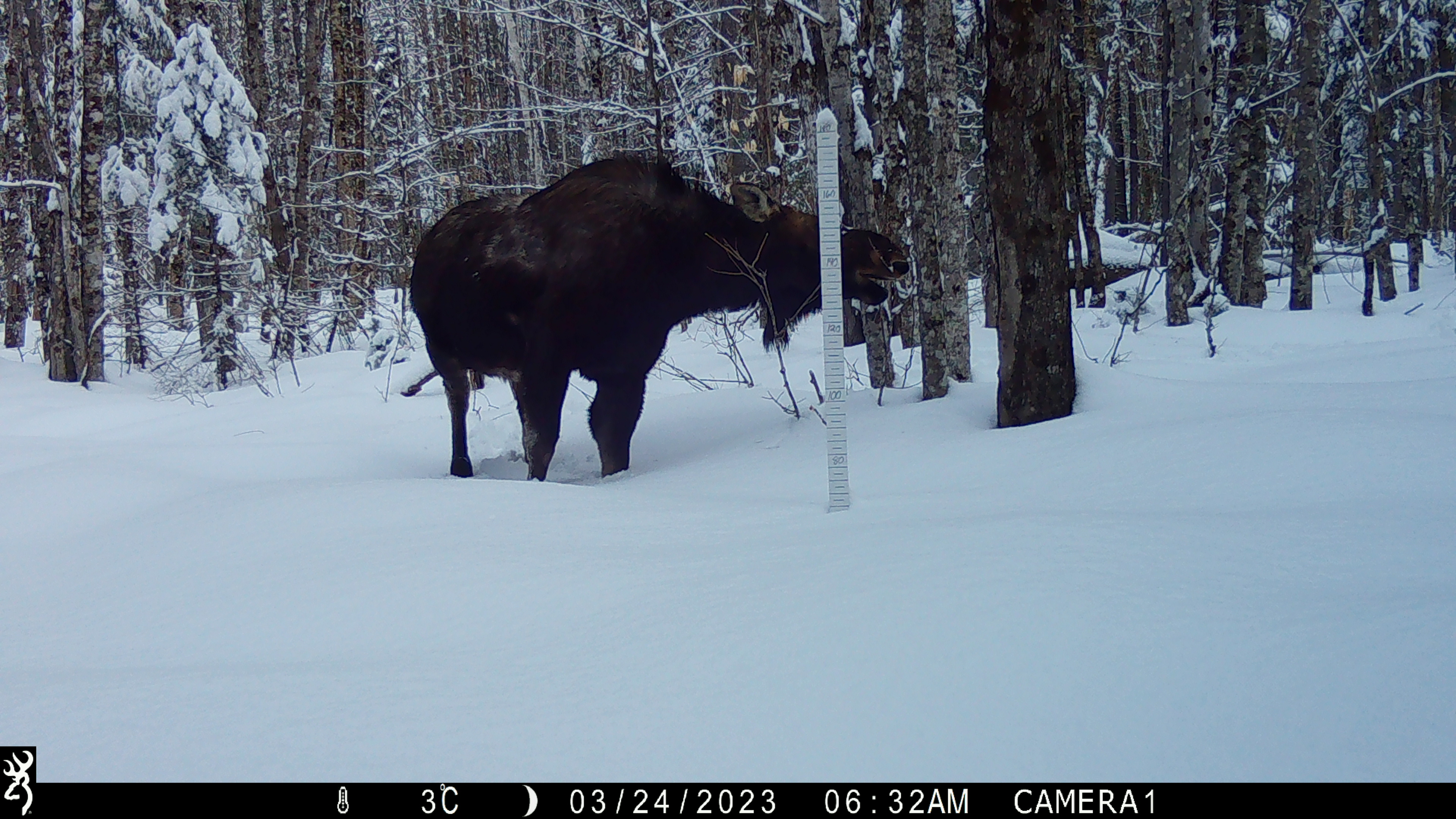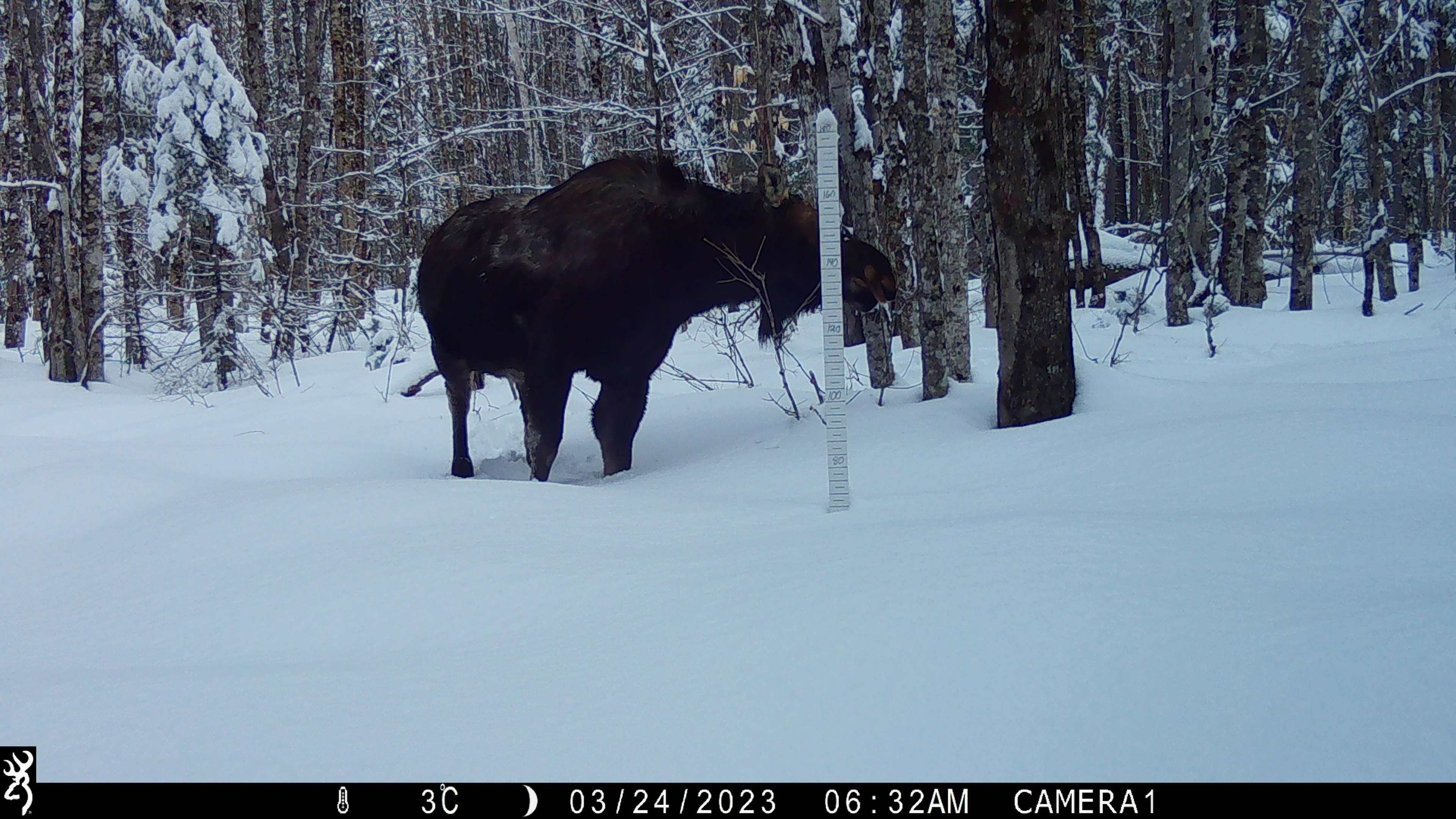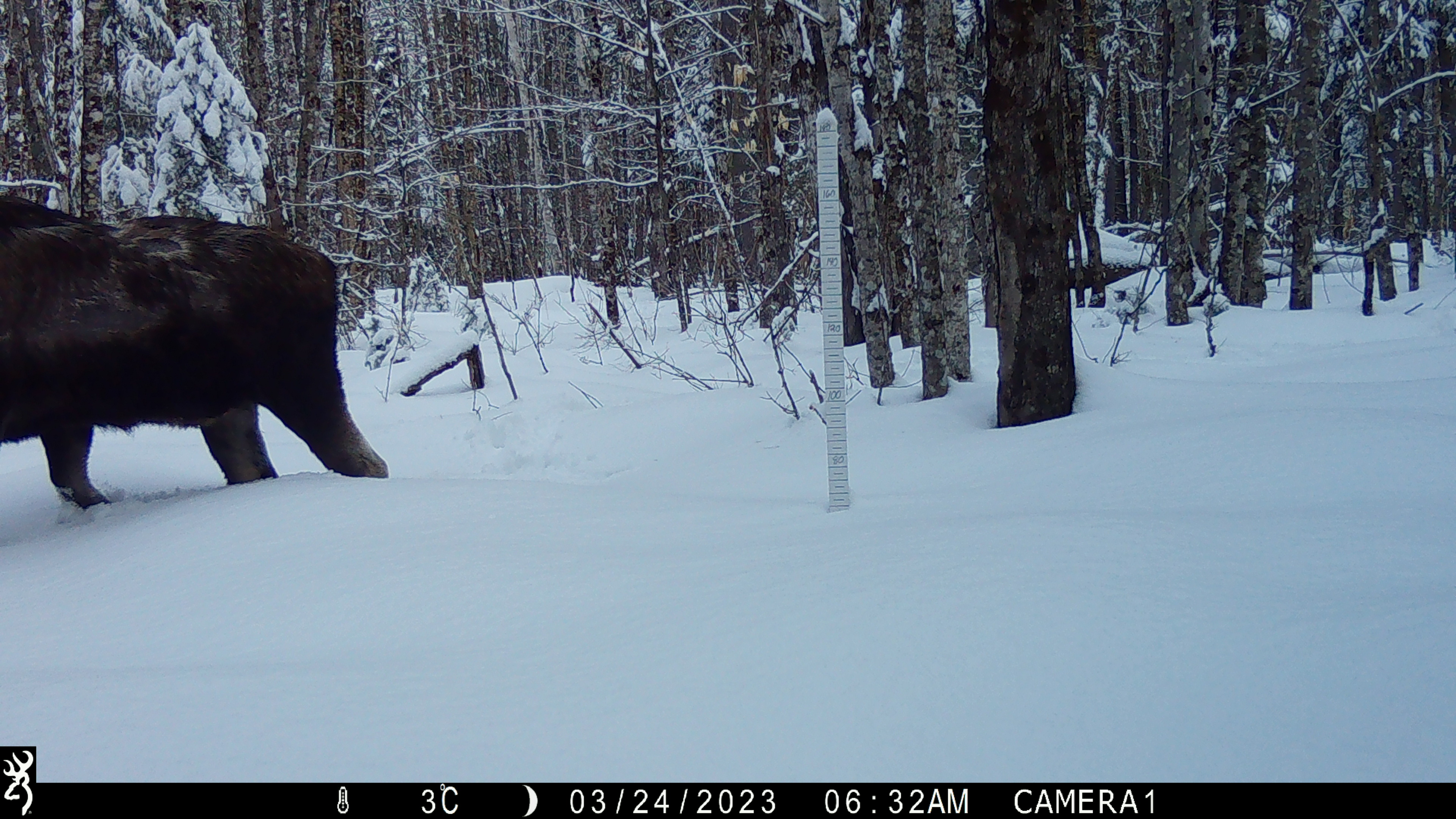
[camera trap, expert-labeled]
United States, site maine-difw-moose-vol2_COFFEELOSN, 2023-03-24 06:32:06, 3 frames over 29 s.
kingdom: Animalia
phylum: Chordata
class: Mammalia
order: Artiodactyla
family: Cervidae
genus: Alces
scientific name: Alces alces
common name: moose